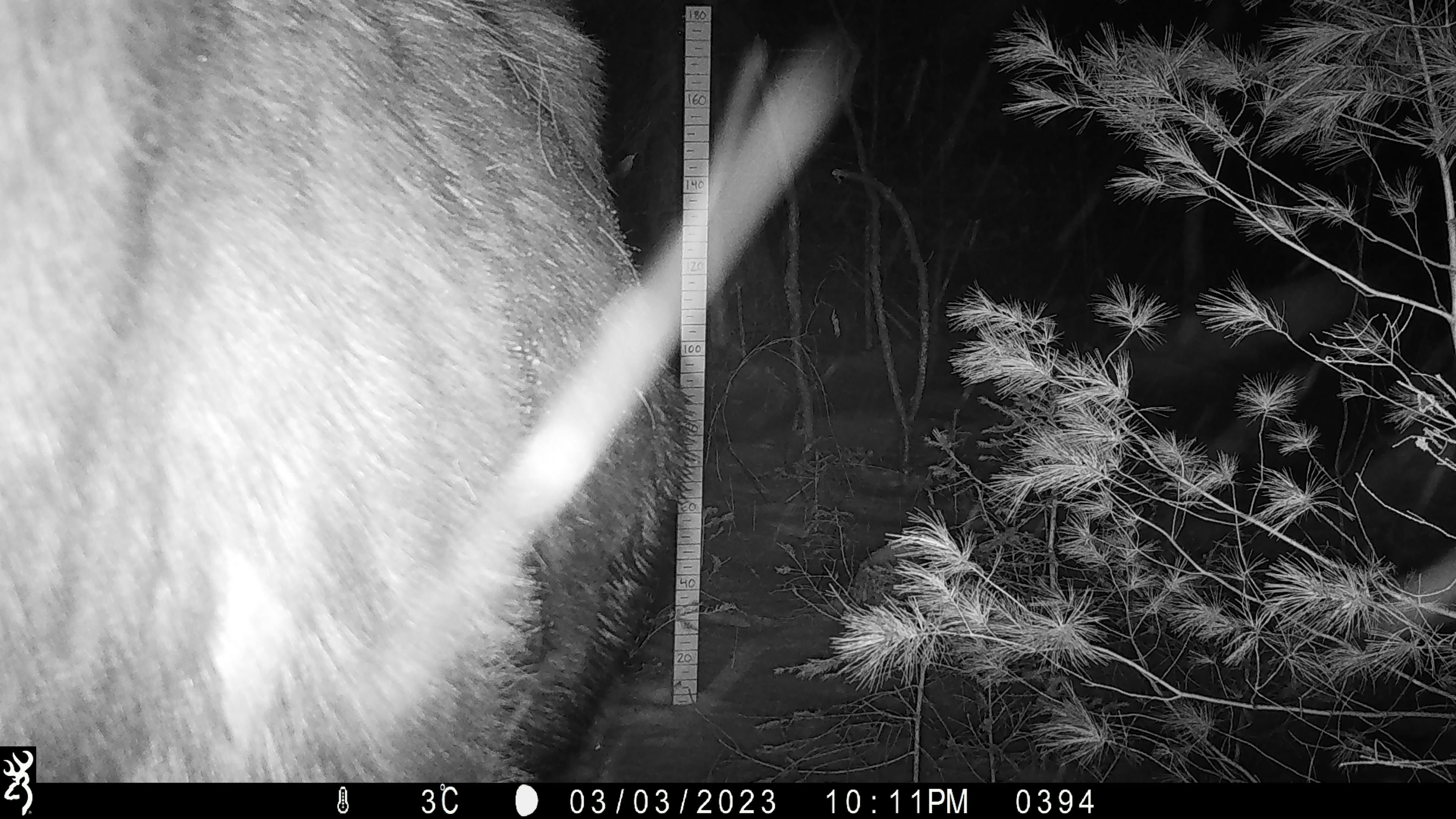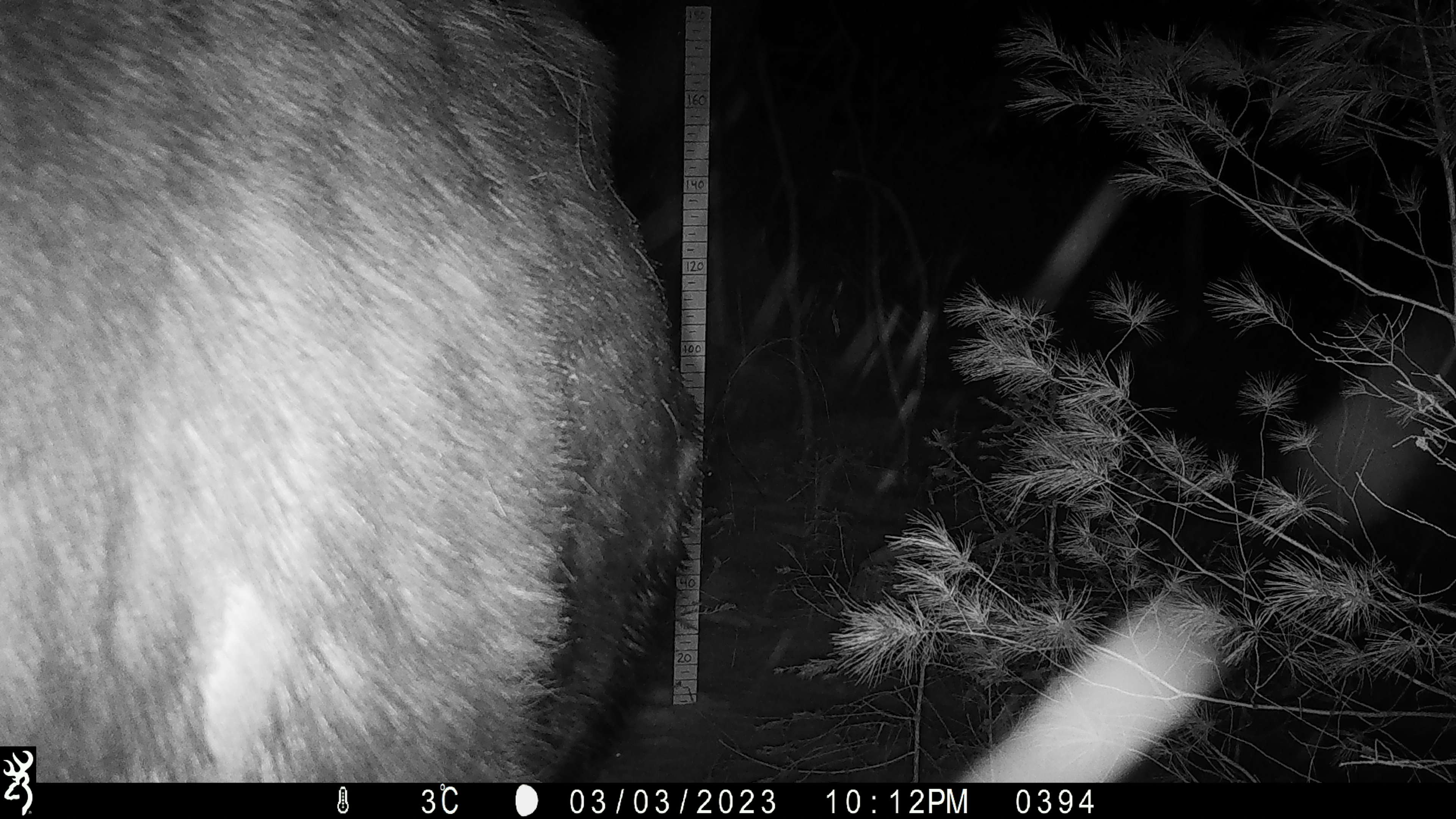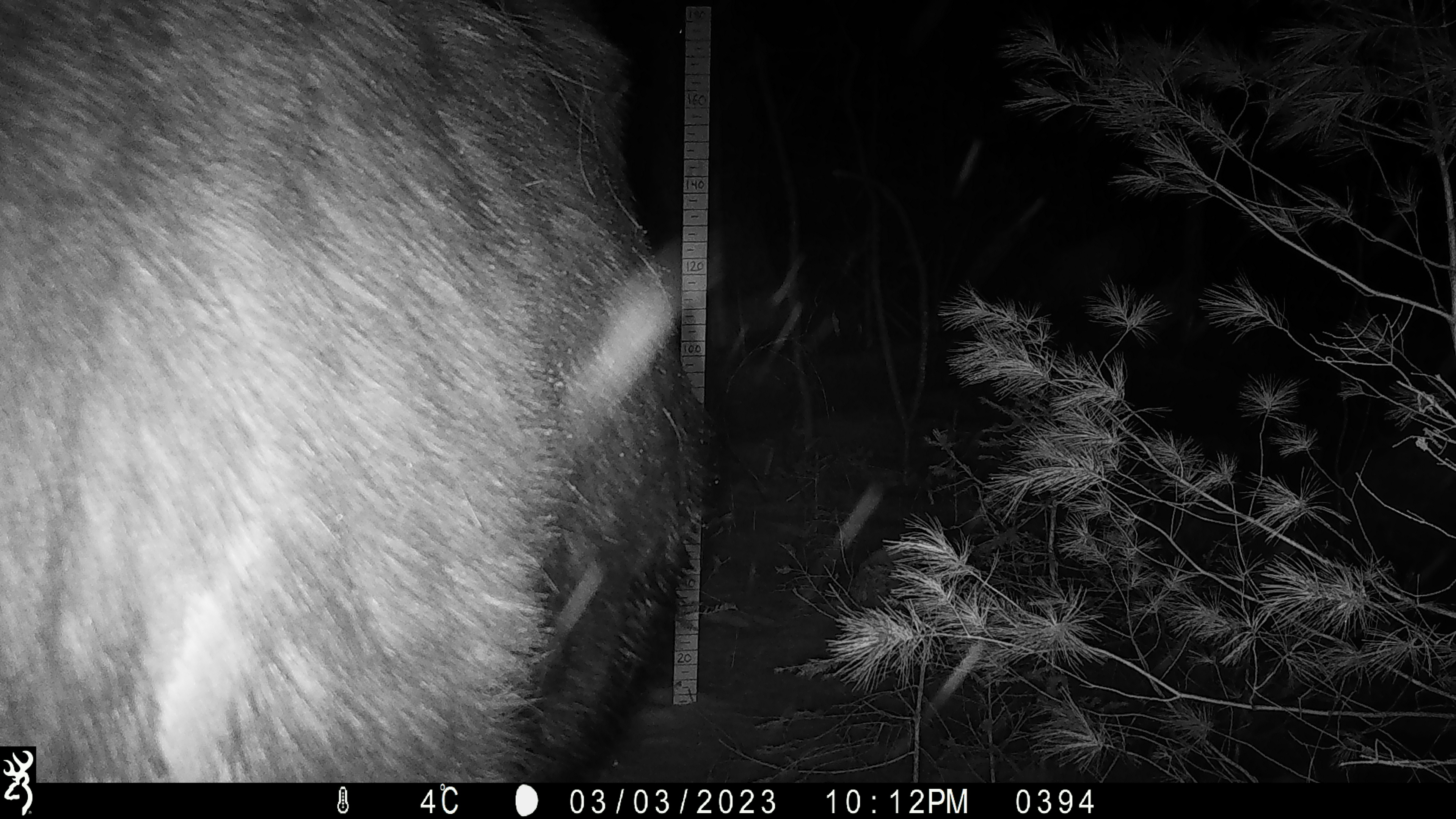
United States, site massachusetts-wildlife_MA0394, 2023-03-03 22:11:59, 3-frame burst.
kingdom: Animalia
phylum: Chordata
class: Mammalia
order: Artiodactyla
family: Cervidae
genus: Alces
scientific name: Alces alces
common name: moose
Moose (Alces alces).